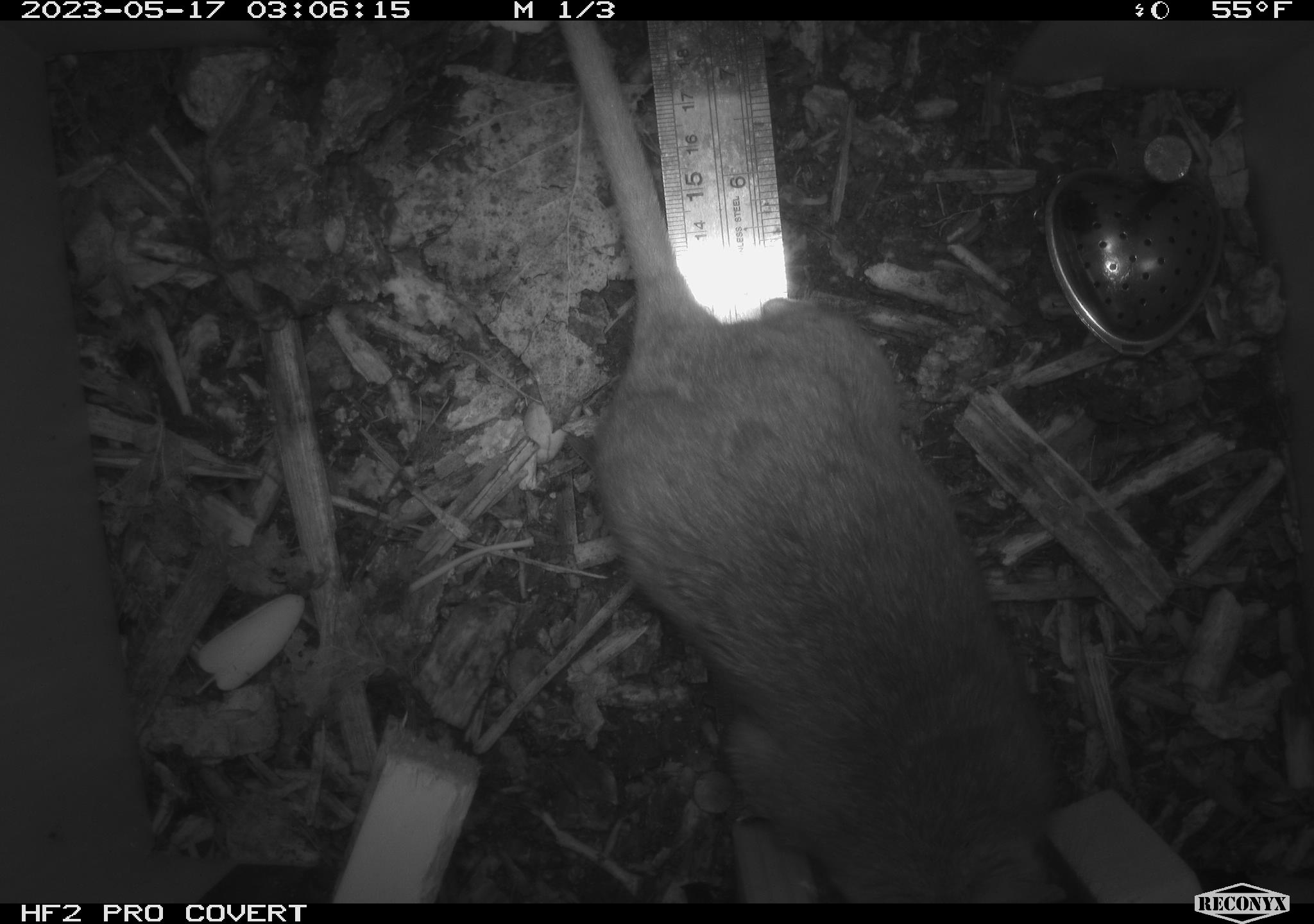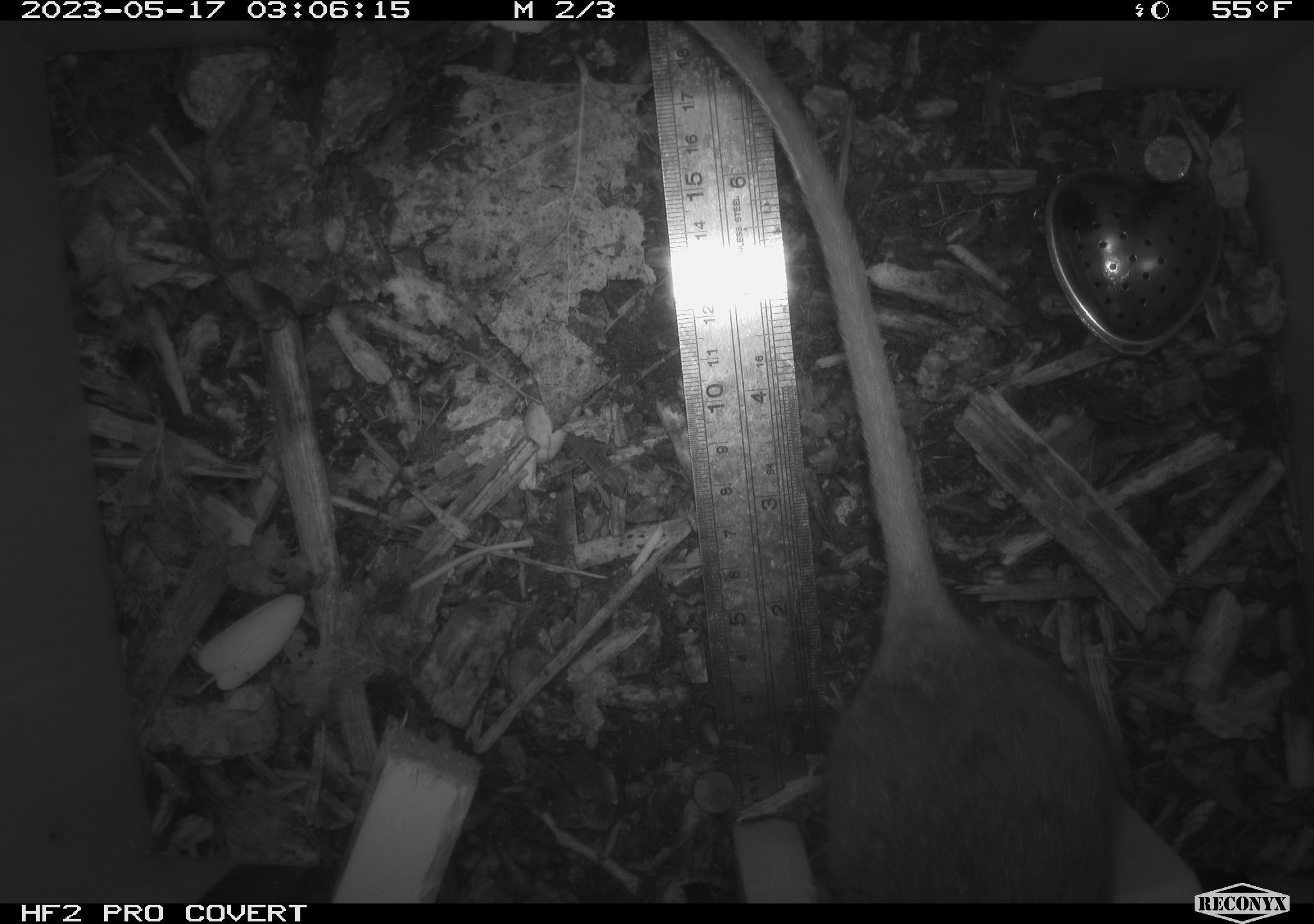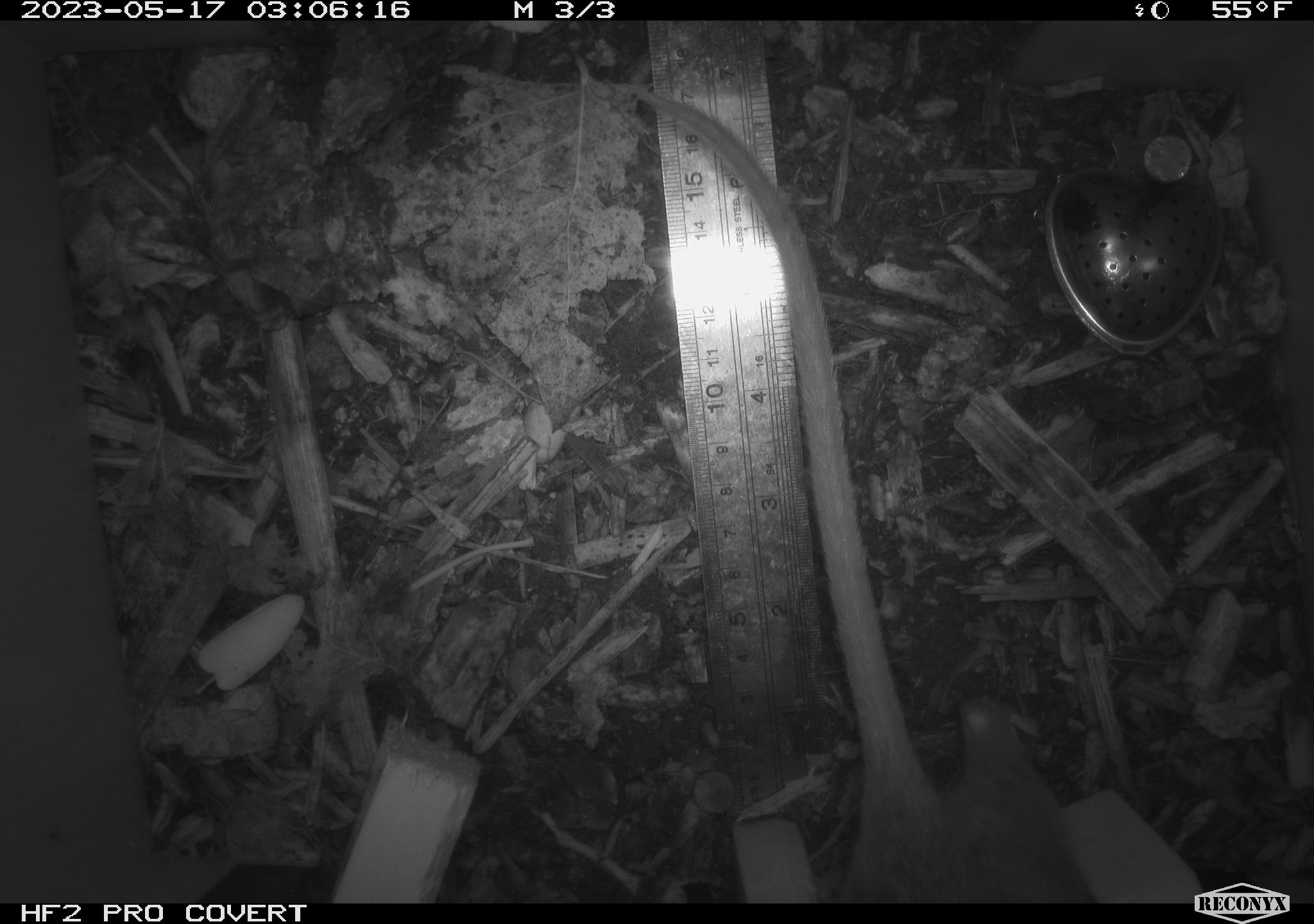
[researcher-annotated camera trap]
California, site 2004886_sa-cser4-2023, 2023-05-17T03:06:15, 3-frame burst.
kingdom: Animalia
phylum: Chordata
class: Mammalia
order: Rodentia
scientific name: Rodentia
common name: woodrat or rat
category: woodrat or rat species